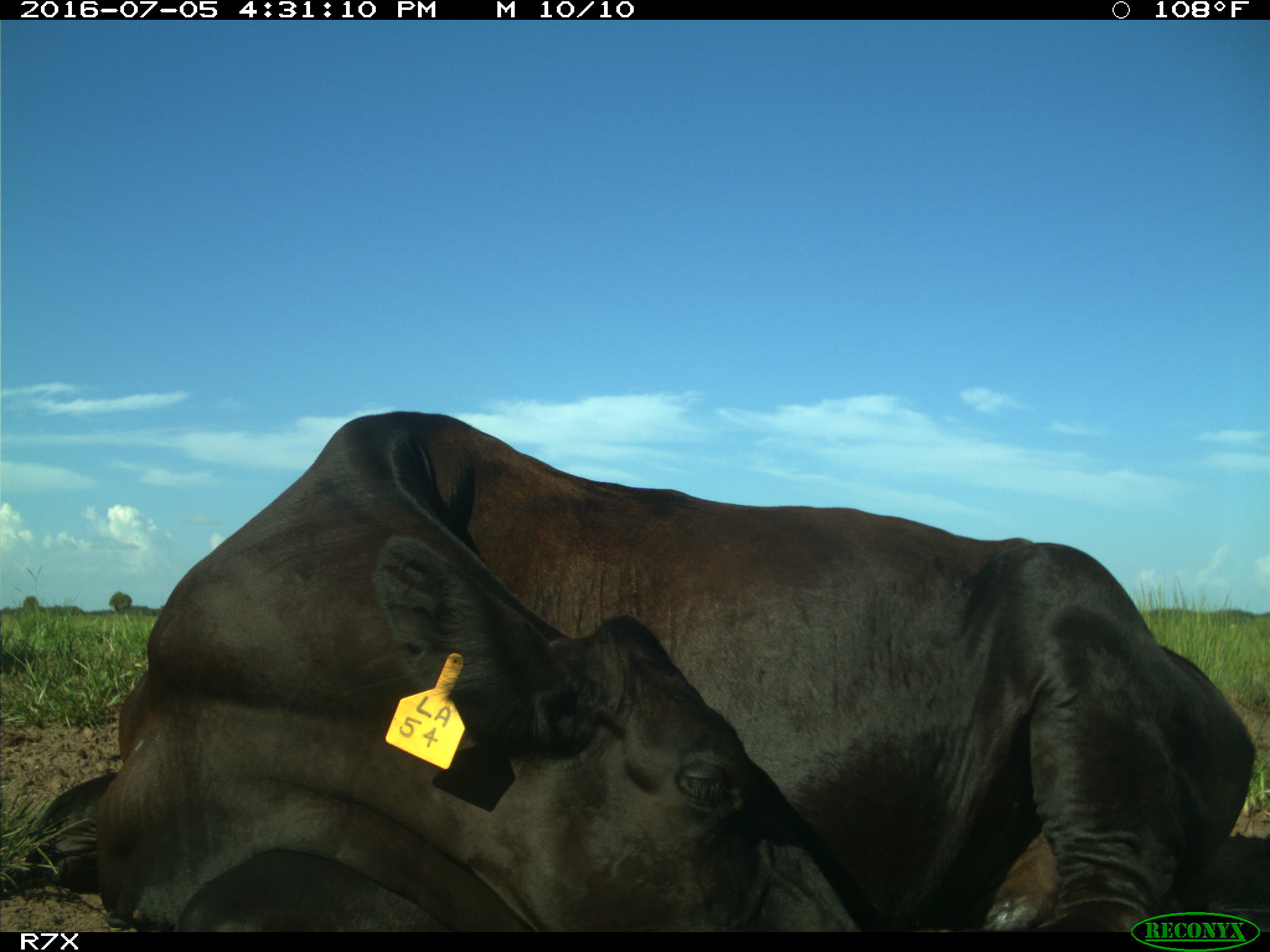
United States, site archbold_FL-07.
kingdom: Animalia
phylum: Chordata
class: Mammalia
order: Artiodactyla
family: Bovidae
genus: Bos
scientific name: Bos taurus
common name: domestic cow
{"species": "Bos taurus (domestic cow)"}